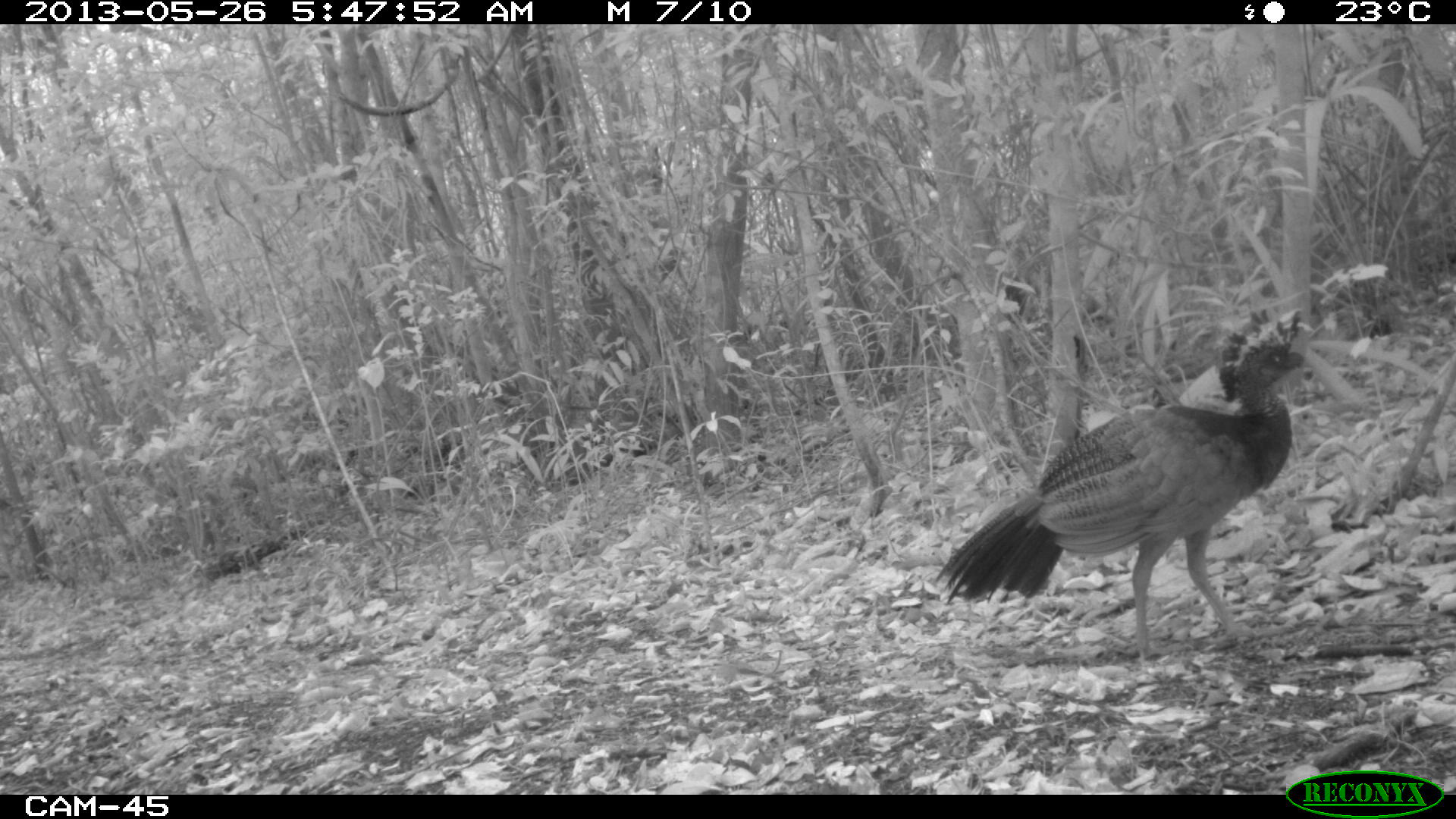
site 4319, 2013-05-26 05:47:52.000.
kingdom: Animalia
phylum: Chordata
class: Aves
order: Galliformes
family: Cracidae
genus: Crax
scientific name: Crax rubra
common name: great curassow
Crax rubra (great curassow), count 1, sex female.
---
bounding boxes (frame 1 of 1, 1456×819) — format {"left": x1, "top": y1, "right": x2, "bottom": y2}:
crax rubra: {"left": 933, "top": 307, "right": 1310, "bottom": 668}